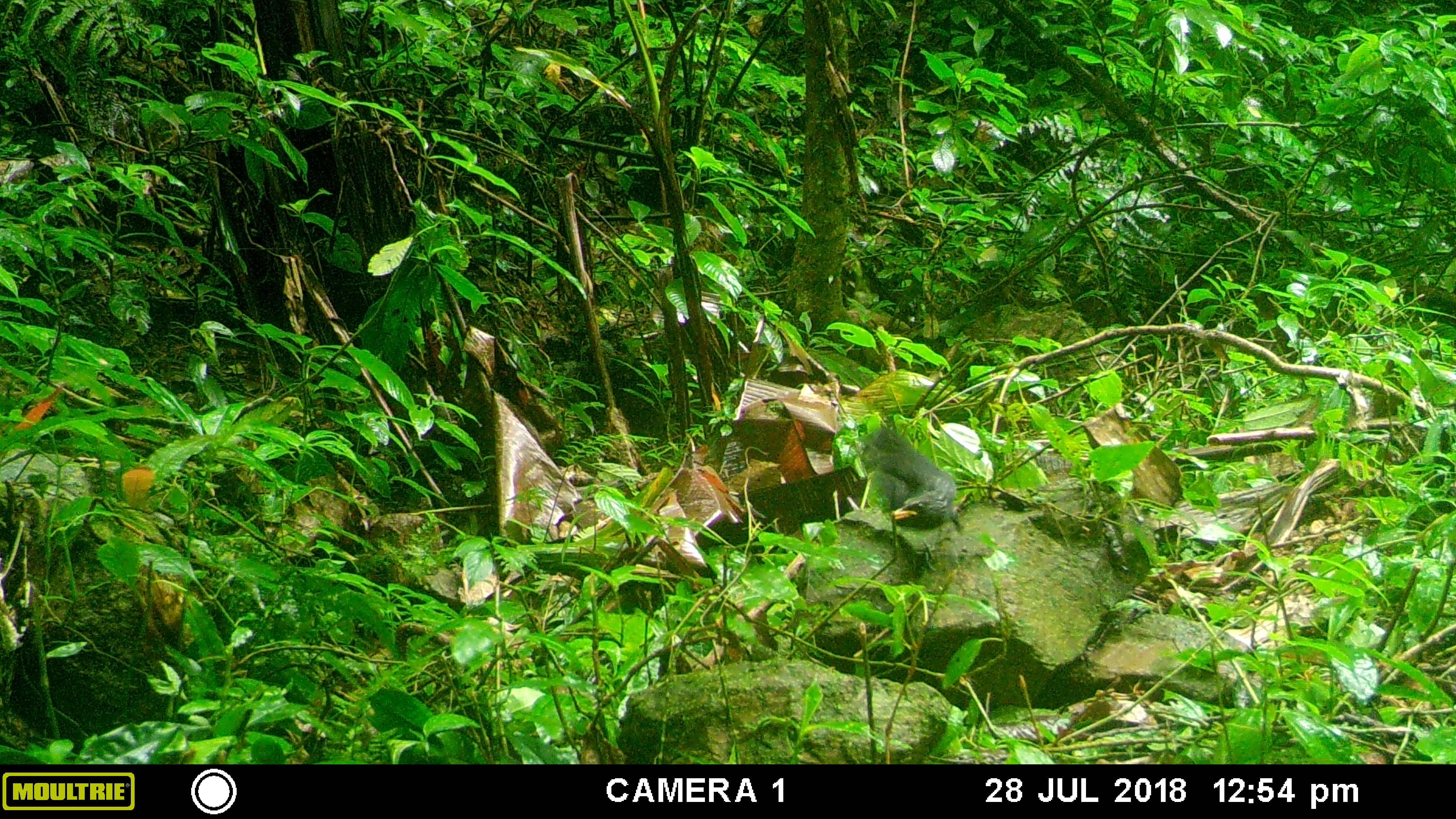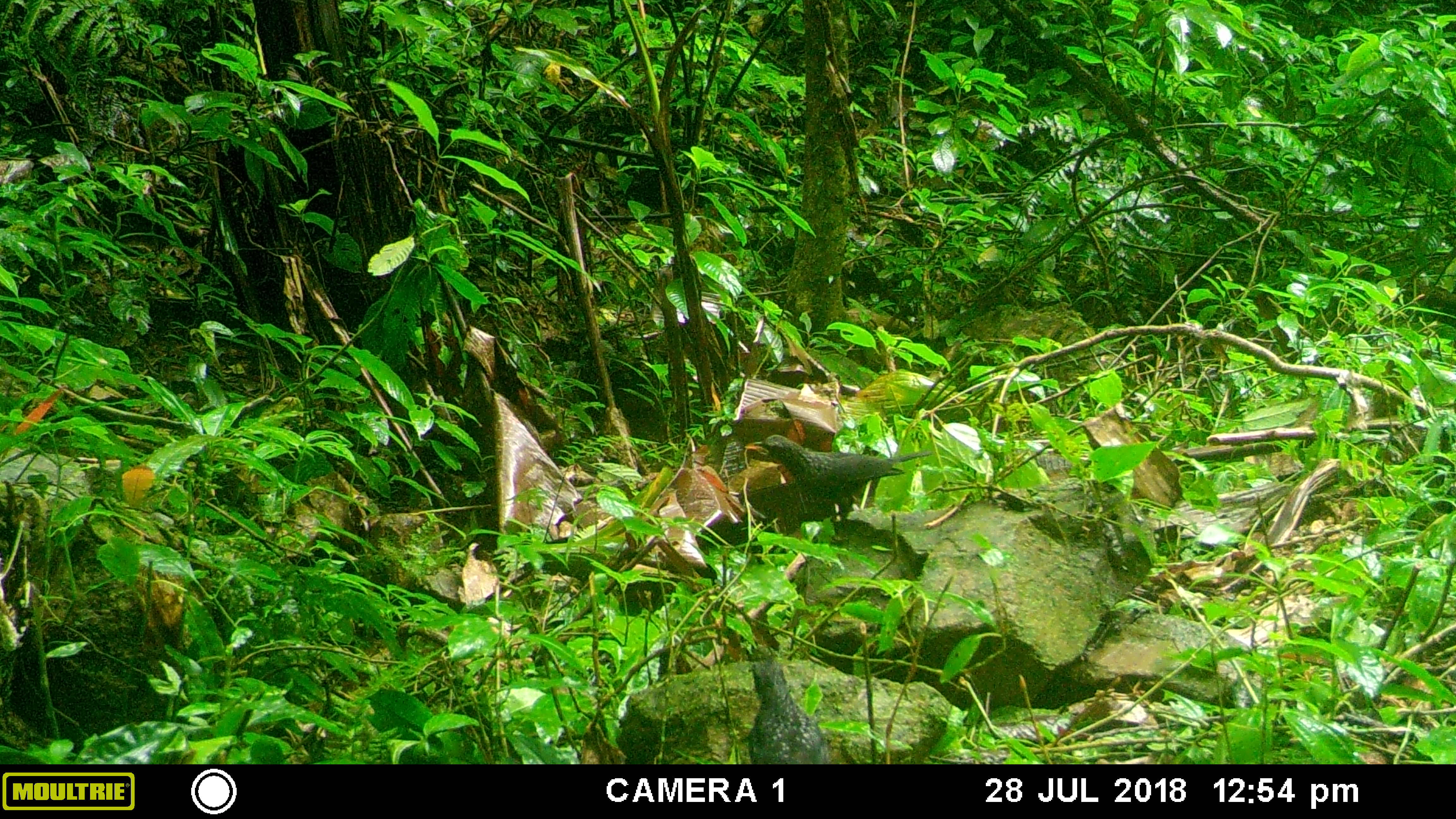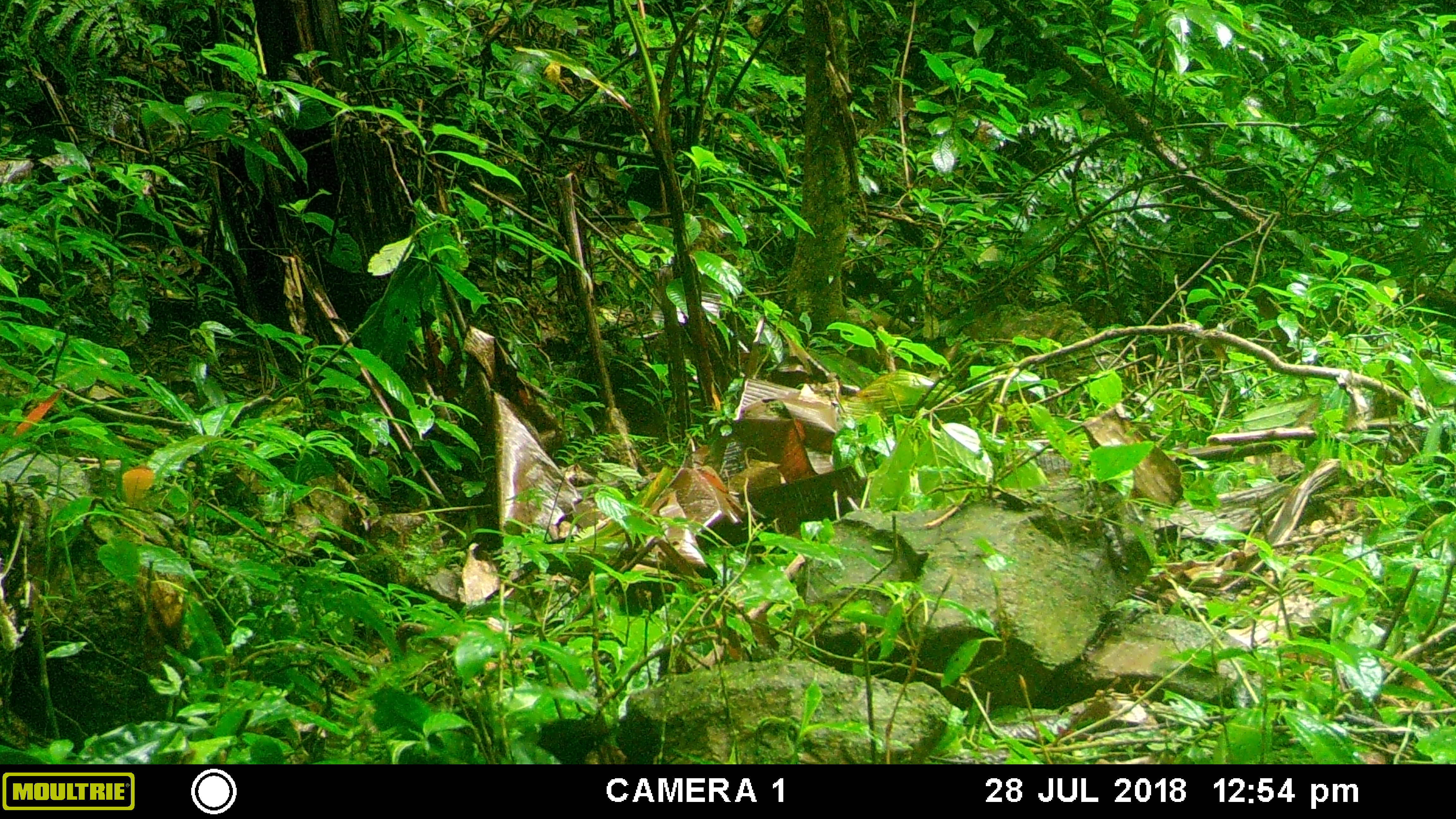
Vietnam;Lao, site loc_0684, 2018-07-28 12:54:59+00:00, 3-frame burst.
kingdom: Animalia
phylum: Chordata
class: Aves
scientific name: Aves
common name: bird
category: unidentified bird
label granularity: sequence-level